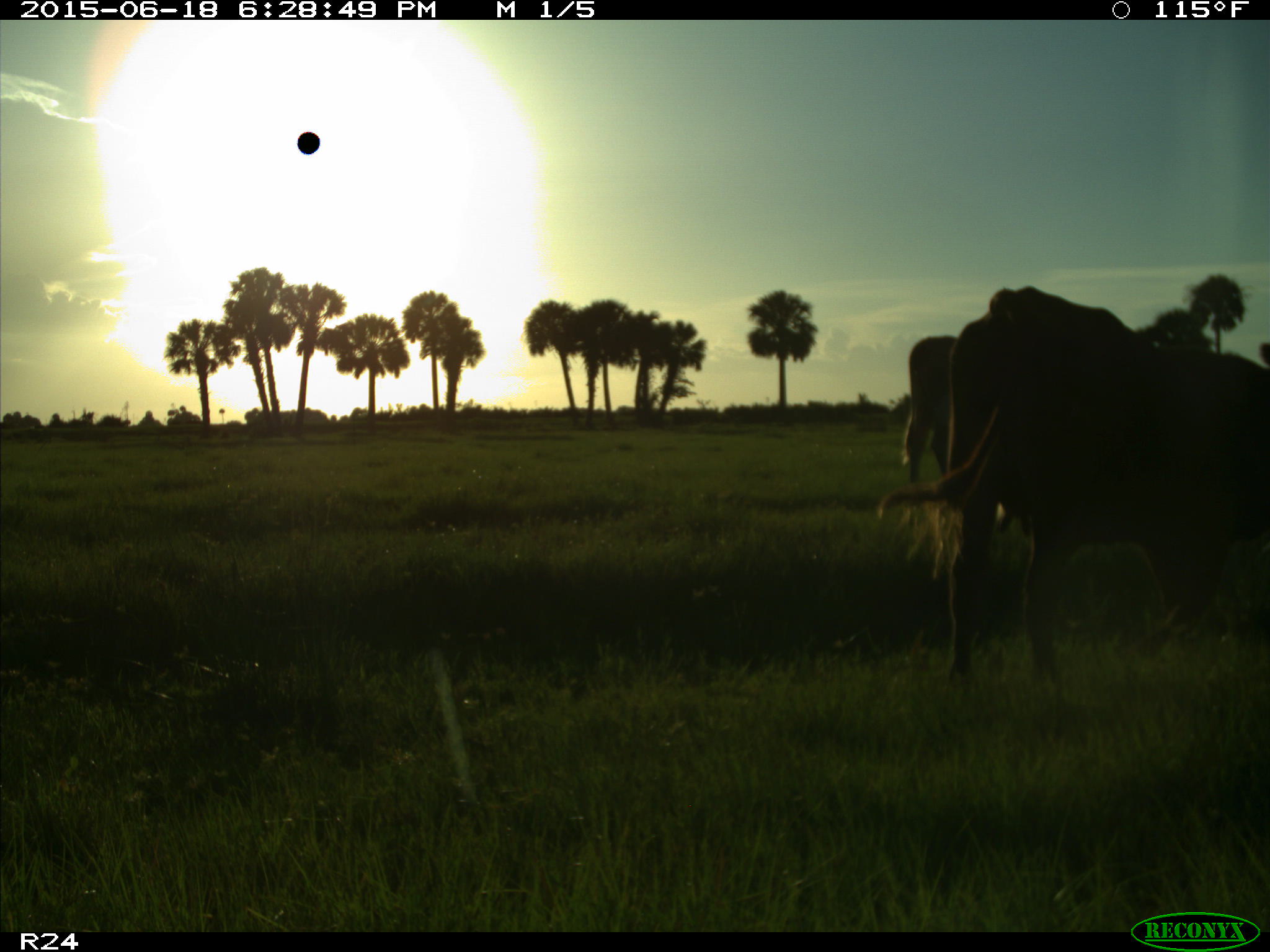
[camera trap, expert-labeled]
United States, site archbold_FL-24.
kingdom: Animalia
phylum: Chordata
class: Mammalia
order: Artiodactyla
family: Bovidae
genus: Bos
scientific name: Bos taurus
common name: domestic cow